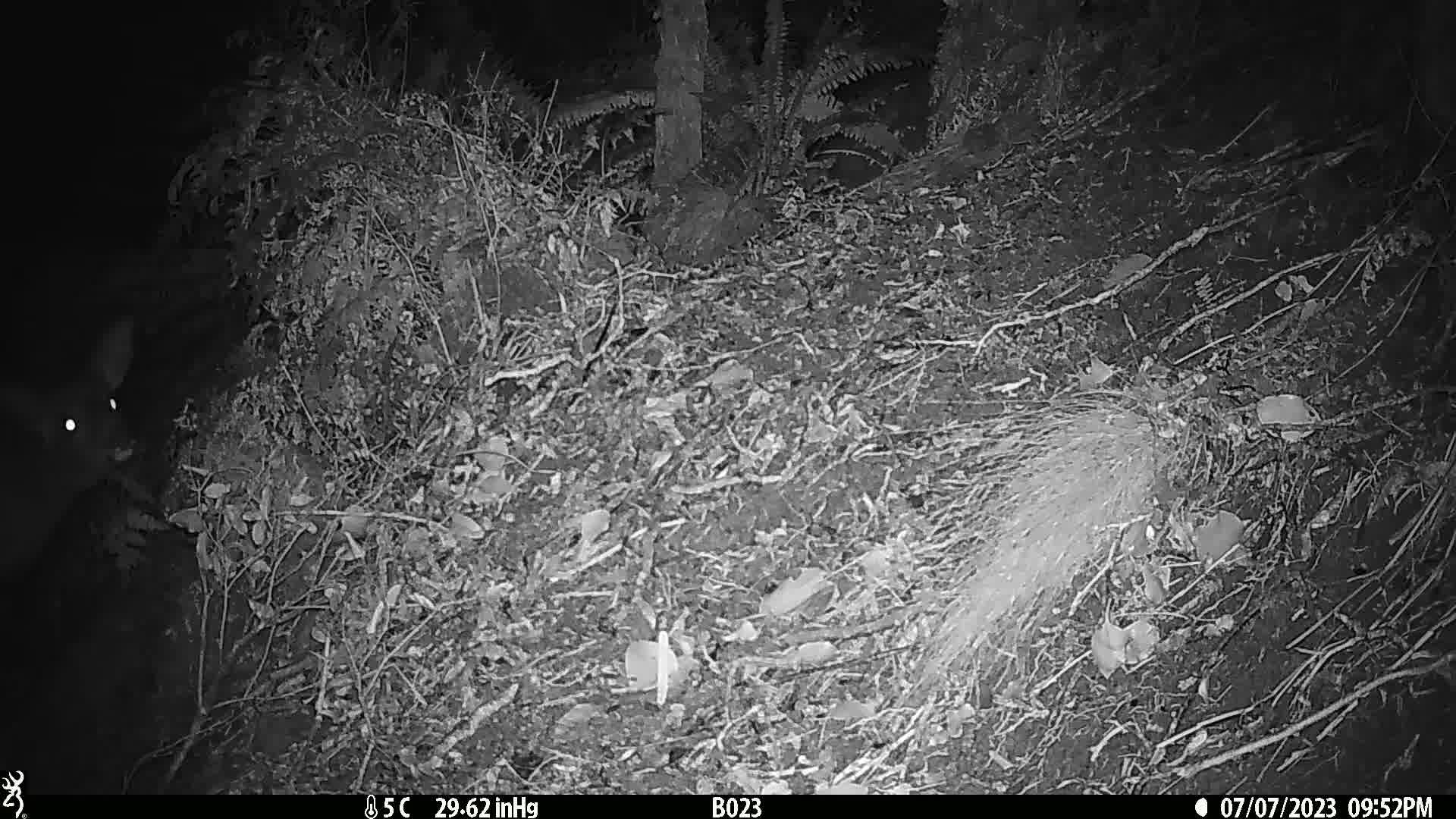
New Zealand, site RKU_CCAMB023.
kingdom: Animalia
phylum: Chordata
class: Mammalia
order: Artiodactyla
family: Cervidae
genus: Odocoileus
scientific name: Odocoileus virginianus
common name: white-tailed deer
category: white tailed deer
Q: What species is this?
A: White tailed deer (white-tailed deer) (Odocoileus virginianus).